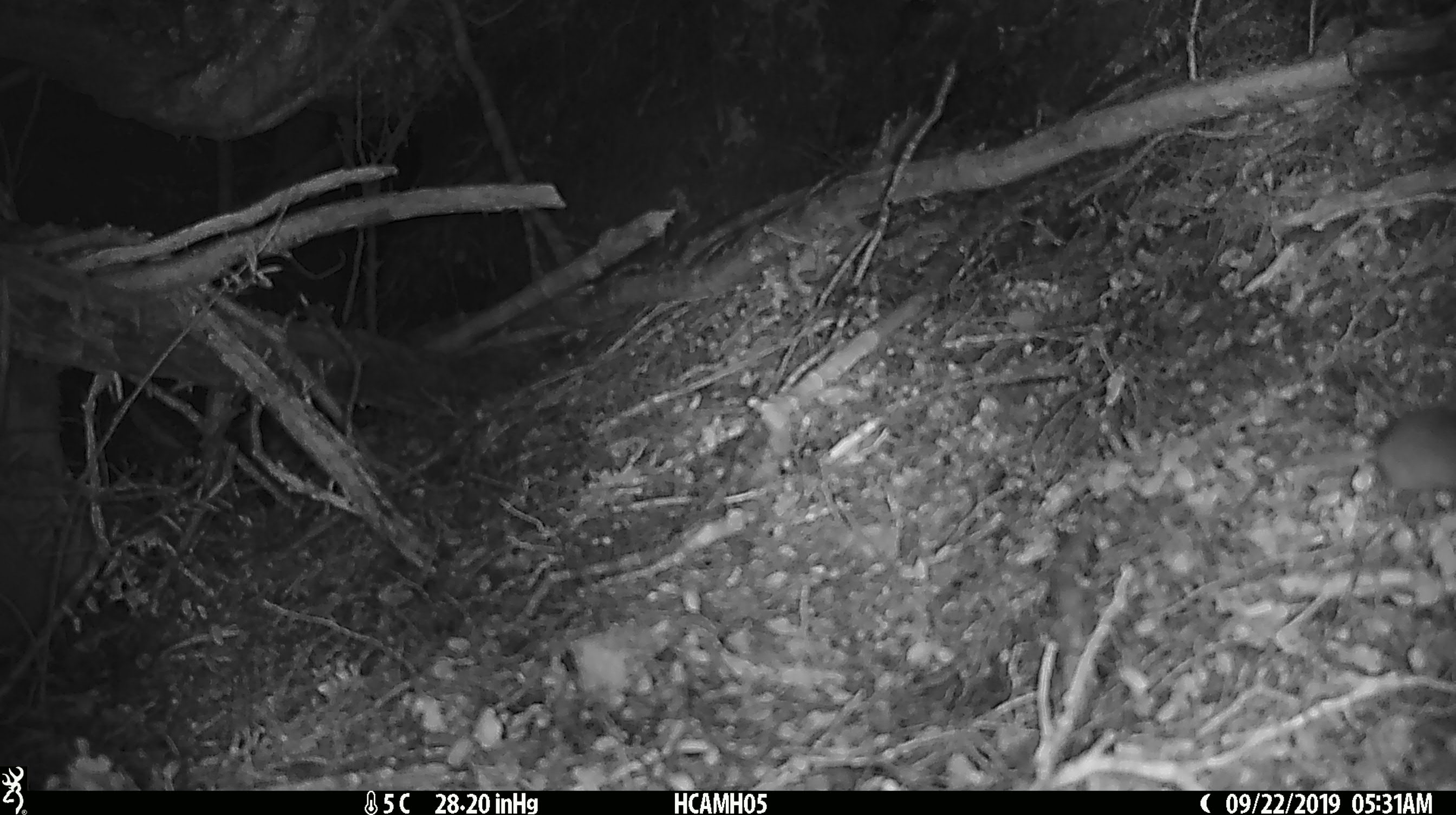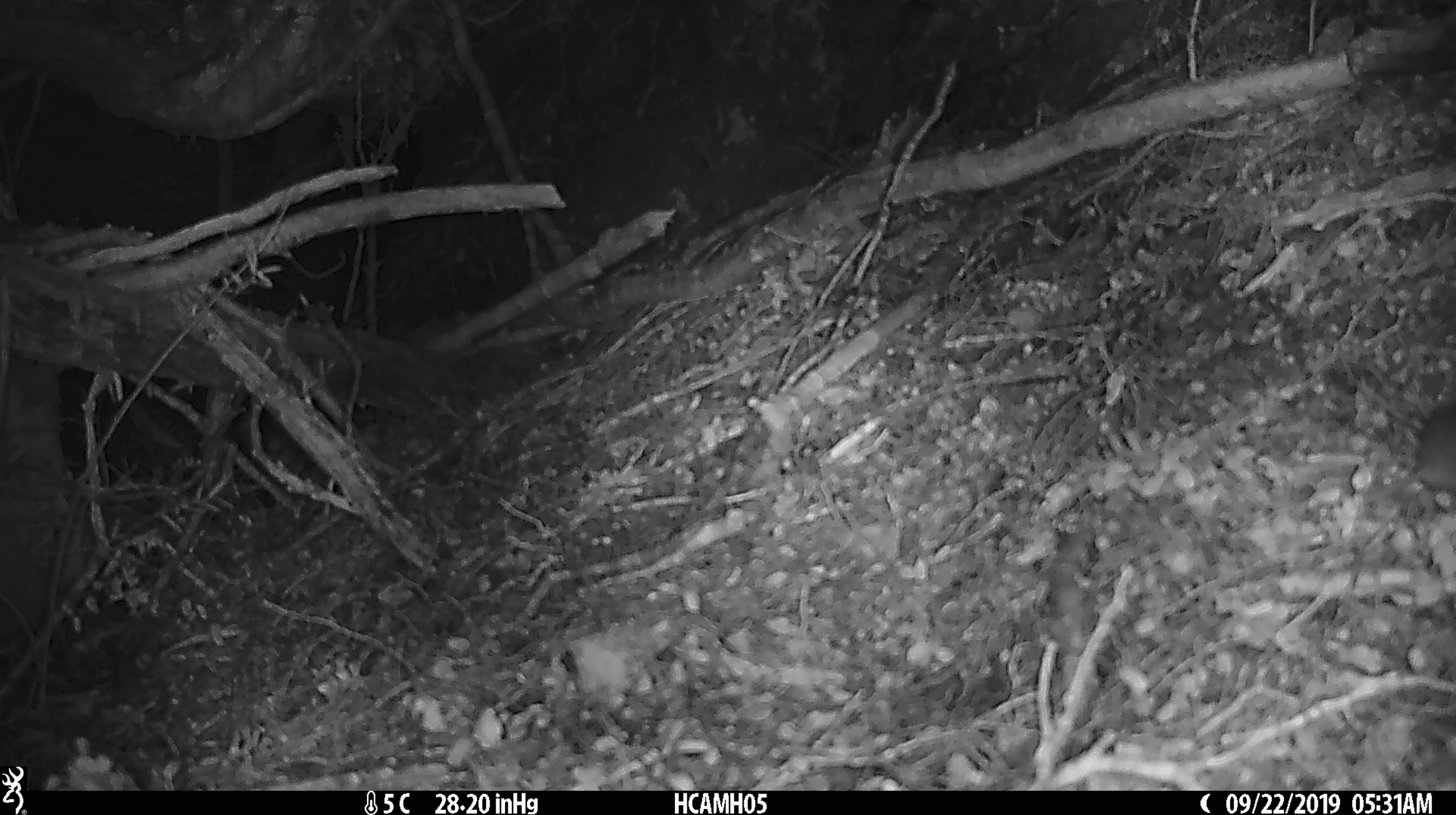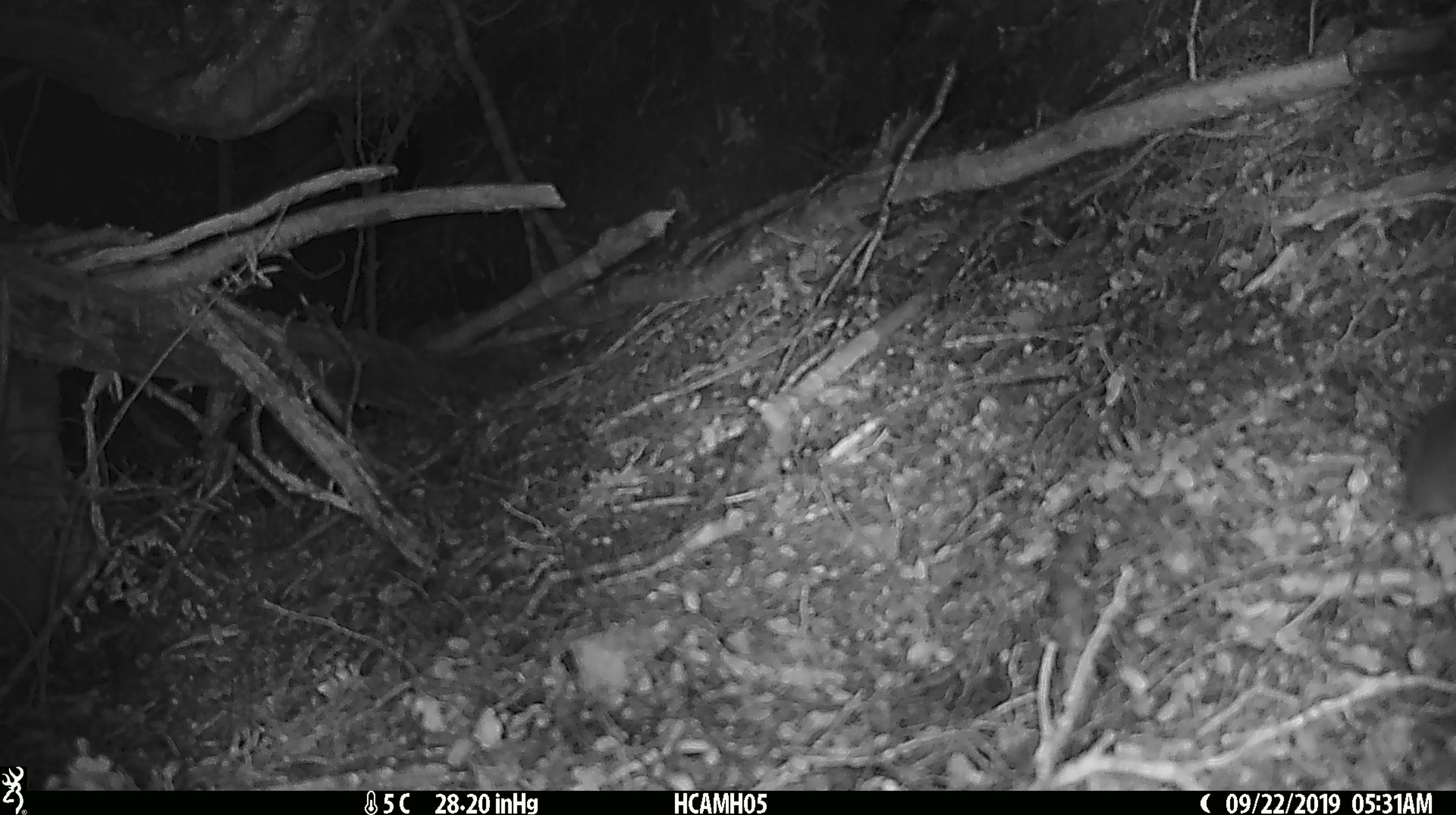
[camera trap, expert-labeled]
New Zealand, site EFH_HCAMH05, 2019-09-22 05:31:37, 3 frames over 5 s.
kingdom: Animalia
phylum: Chordata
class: Mammalia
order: Rodentia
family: Muridae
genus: Mus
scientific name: Mus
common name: mouse